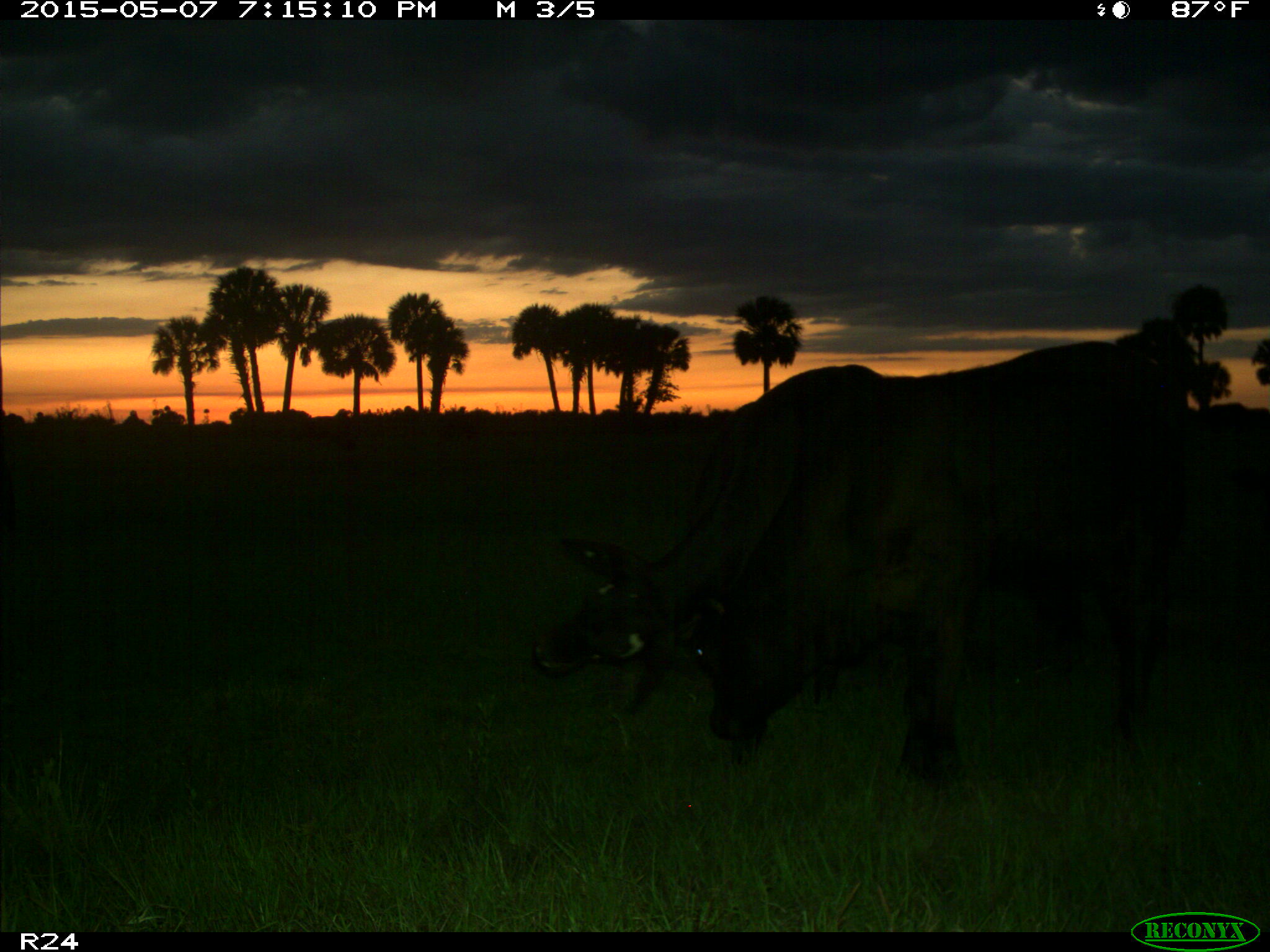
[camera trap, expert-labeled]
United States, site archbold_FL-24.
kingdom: Animalia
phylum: Chordata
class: Mammalia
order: Artiodactyla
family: Bovidae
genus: Bos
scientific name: Bos taurus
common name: domestic cow